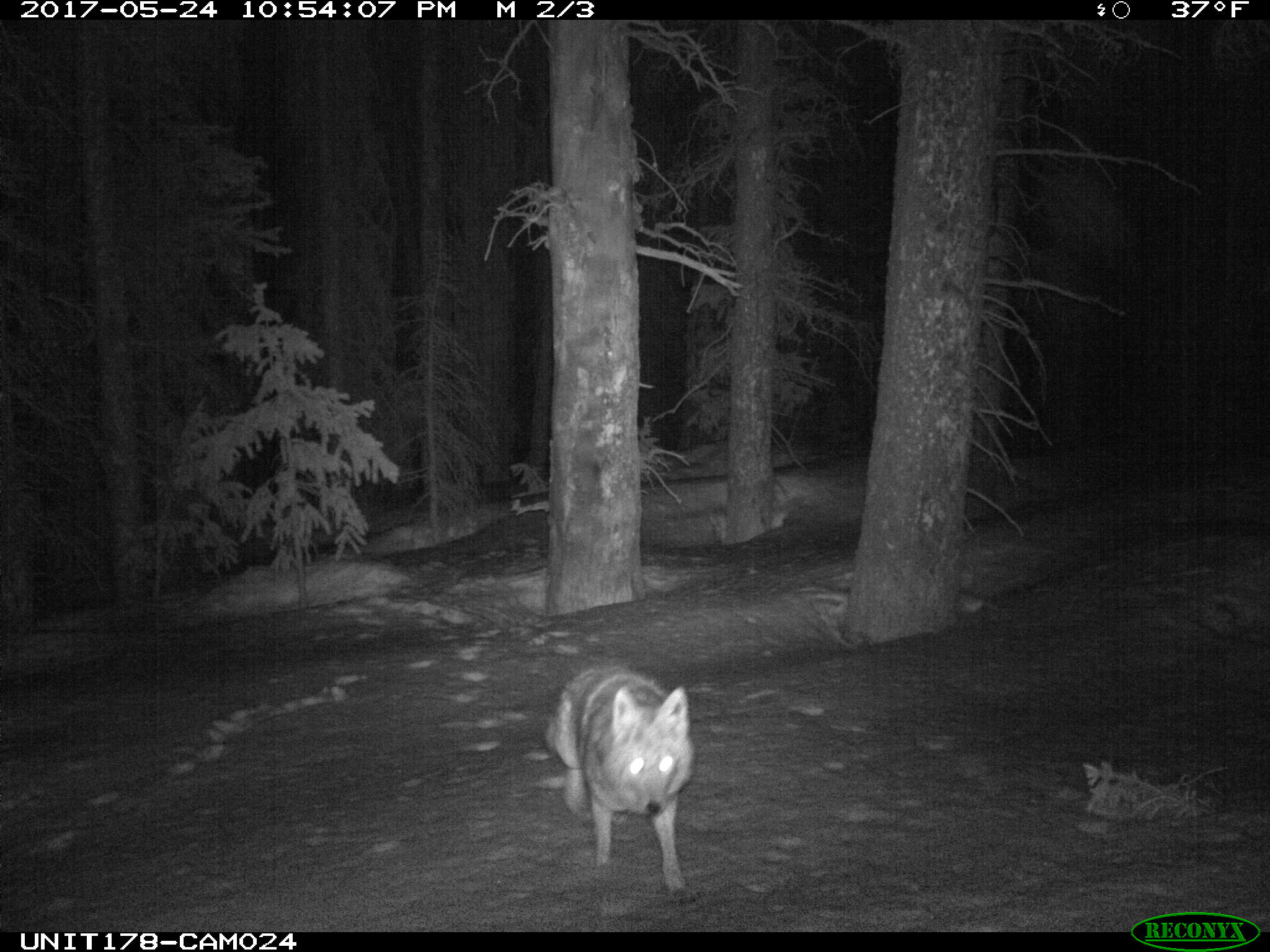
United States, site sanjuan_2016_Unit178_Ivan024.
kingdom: Animalia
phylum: Chordata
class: Mammalia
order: Carnivora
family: Canidae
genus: Canis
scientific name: Canis latrans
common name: coyote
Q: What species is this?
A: Canis latrans (coyote).